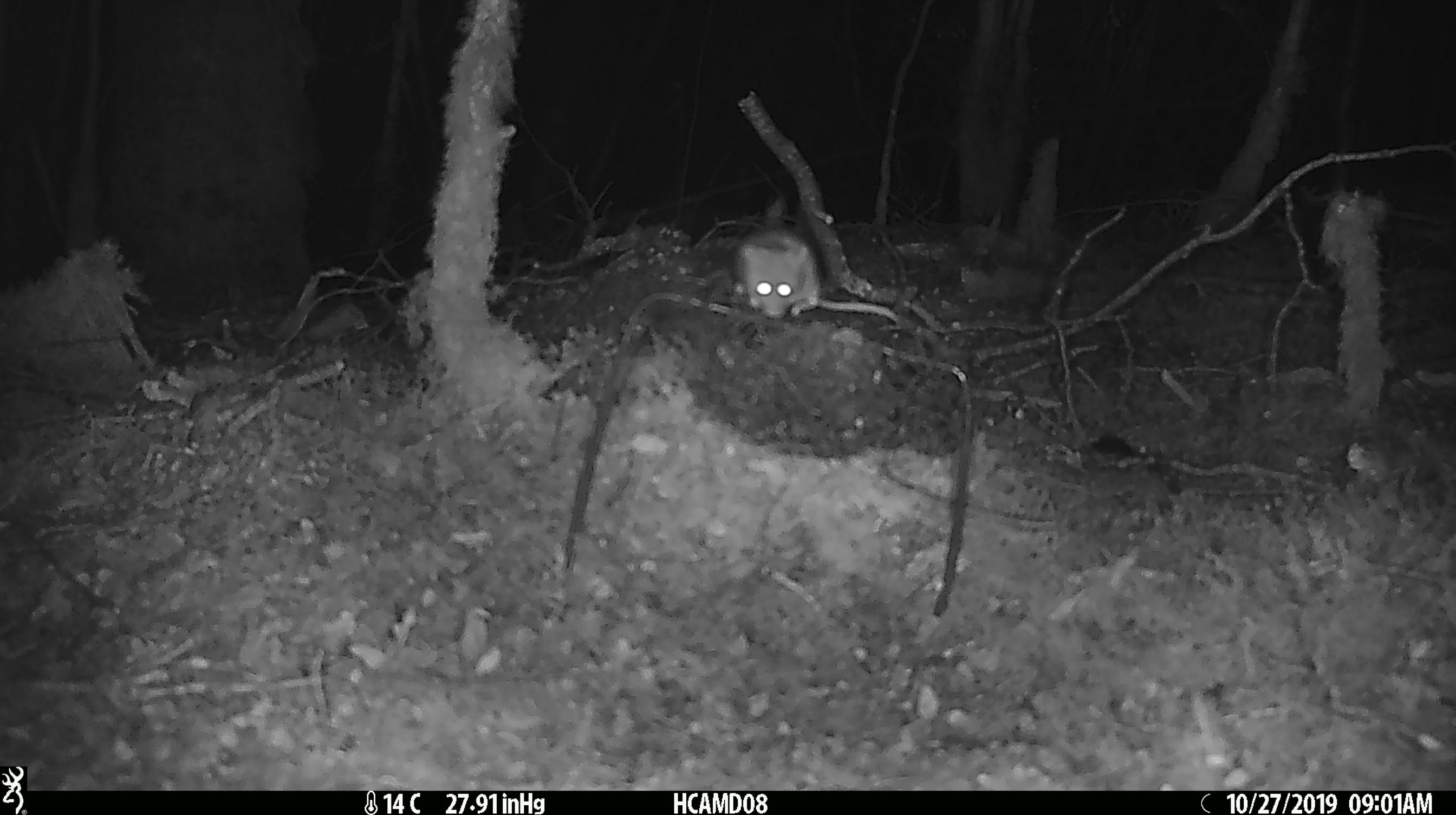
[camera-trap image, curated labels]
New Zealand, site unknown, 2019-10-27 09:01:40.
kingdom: Animalia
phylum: Chordata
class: Mammalia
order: Rodentia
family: Muridae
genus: Mus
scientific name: Mus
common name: mouse